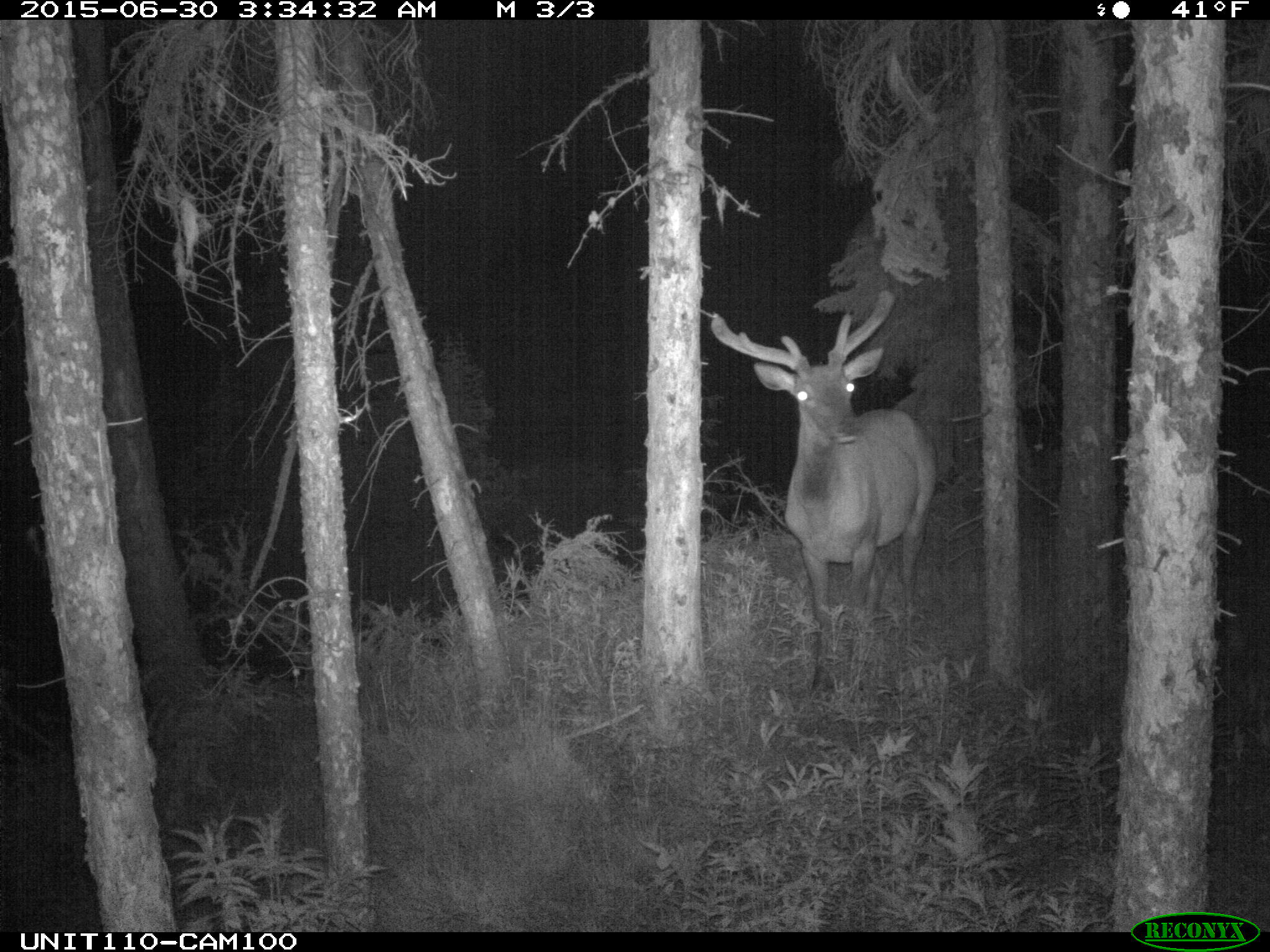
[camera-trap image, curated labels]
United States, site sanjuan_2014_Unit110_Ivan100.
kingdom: Animalia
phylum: Chordata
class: Mammalia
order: Artiodactyla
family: Cervidae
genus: Cervus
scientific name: Cervus elaphus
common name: red deer